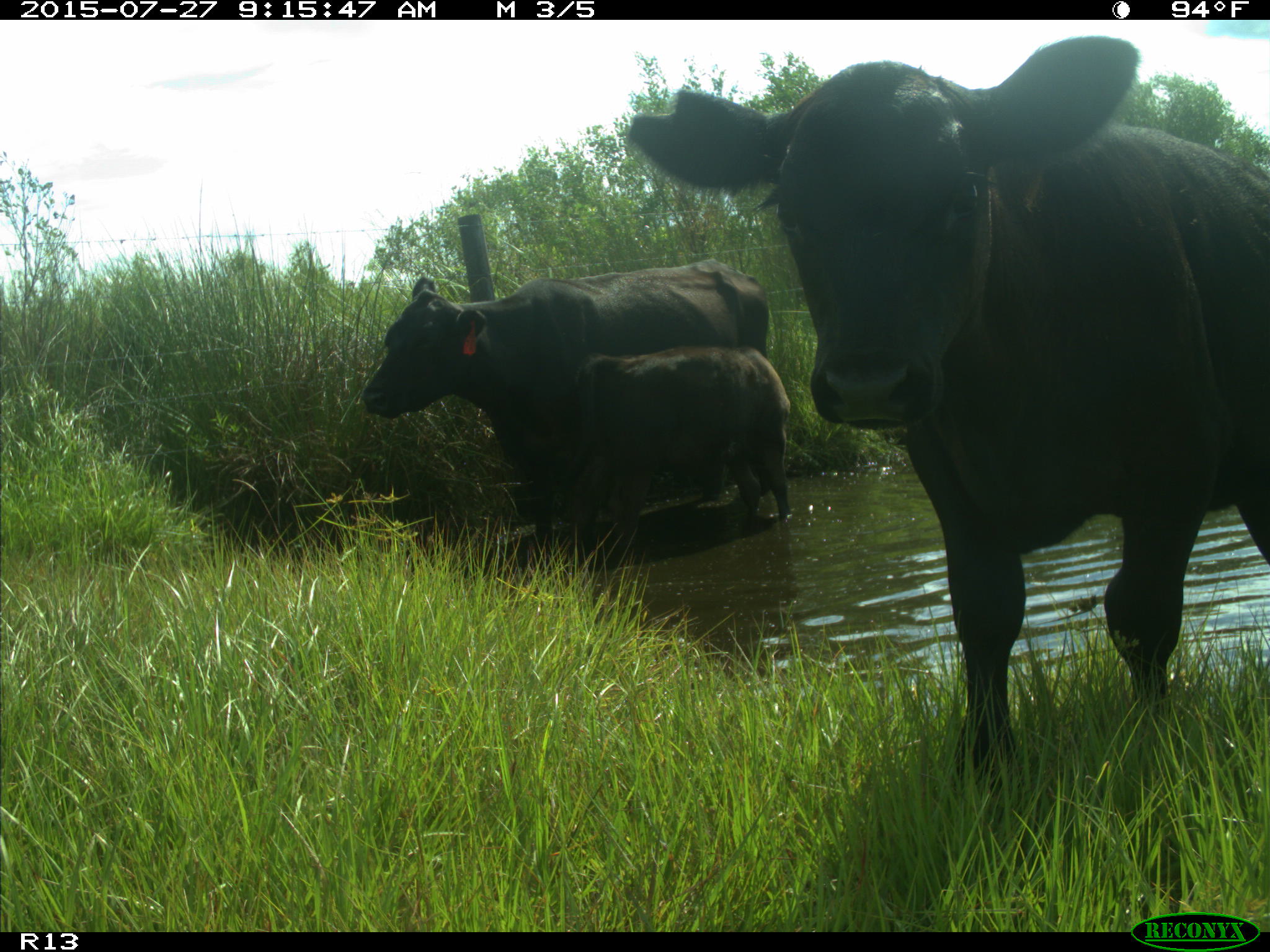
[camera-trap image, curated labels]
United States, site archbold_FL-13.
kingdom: Animalia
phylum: Chordata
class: Mammalia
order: Artiodactyla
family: Bovidae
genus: Bos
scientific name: Bos taurus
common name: domestic cow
Bos taurus (domestic cow).